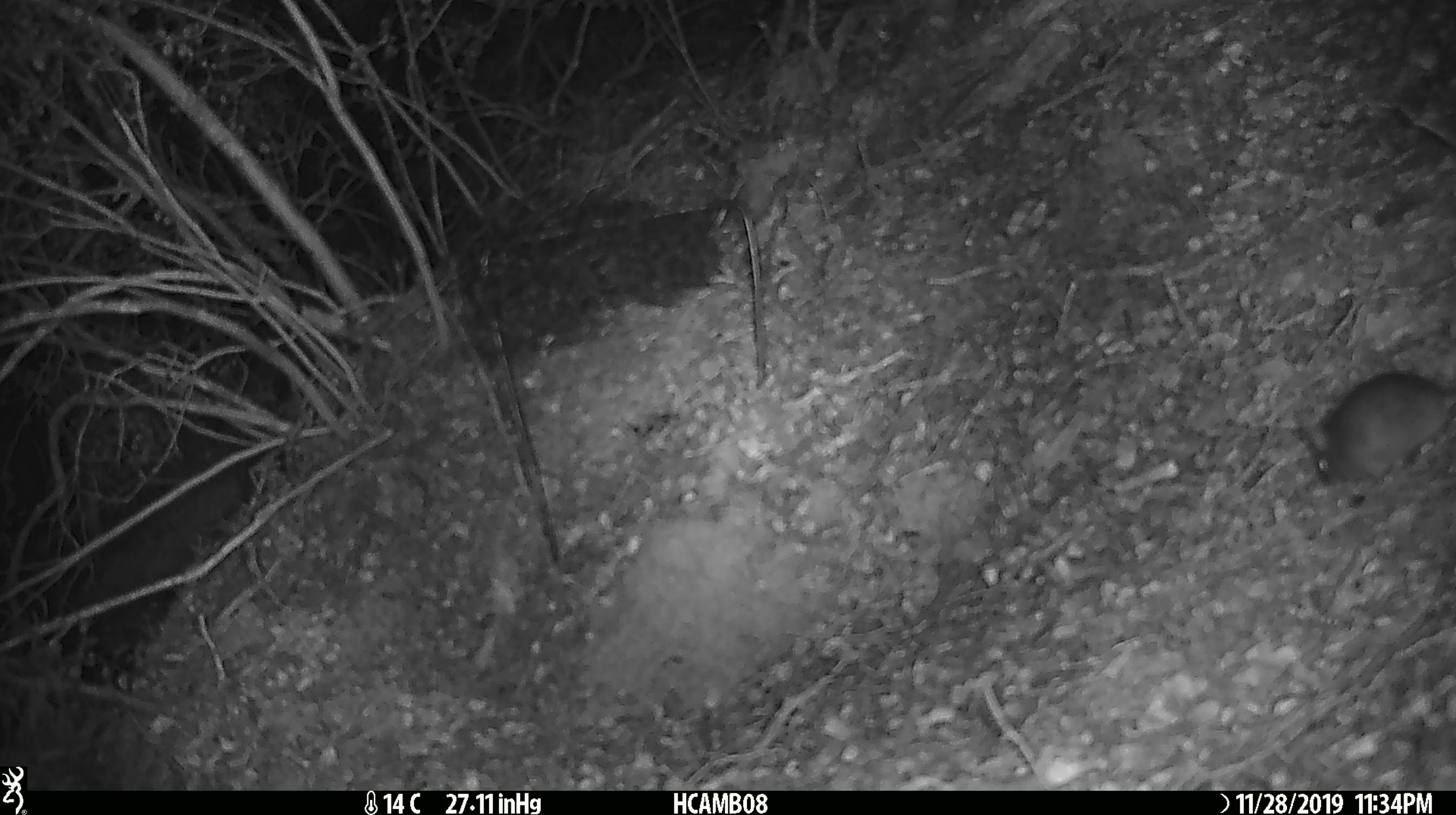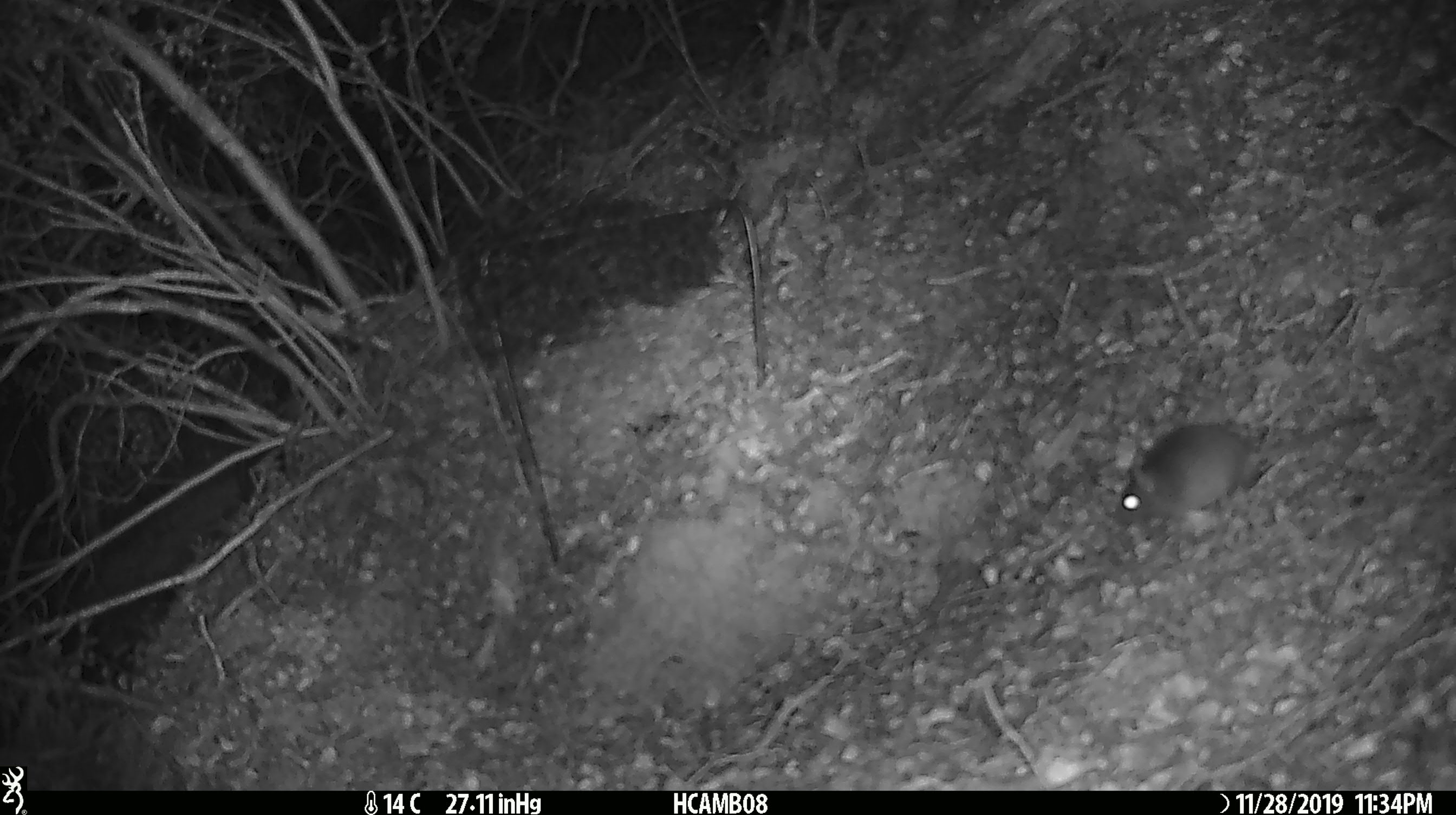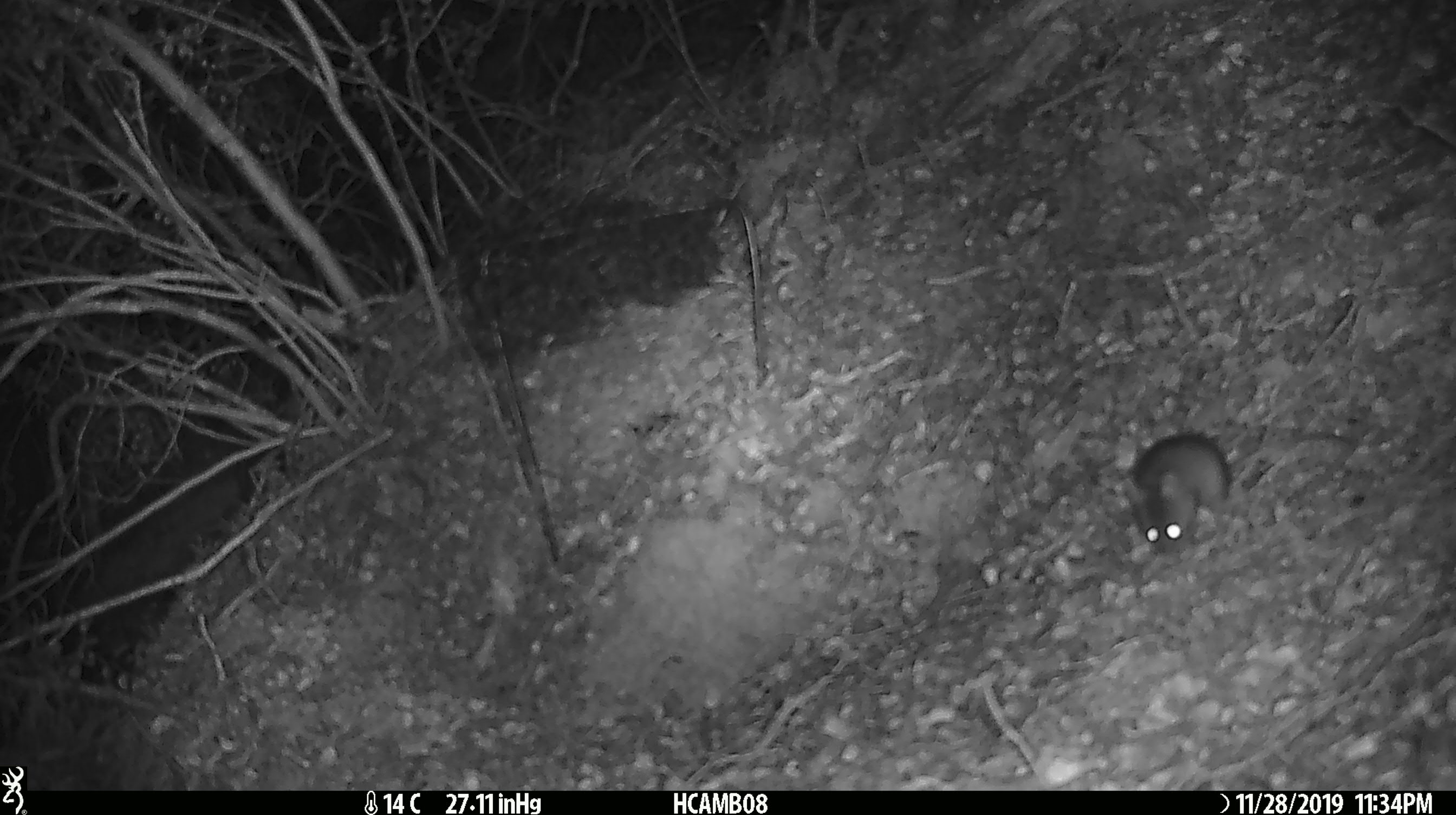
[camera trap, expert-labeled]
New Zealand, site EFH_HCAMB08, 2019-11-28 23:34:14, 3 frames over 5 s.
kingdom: Animalia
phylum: Chordata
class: Mammalia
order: Rodentia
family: Muridae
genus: Mus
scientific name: Mus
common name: mouse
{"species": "mouse (Mus)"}